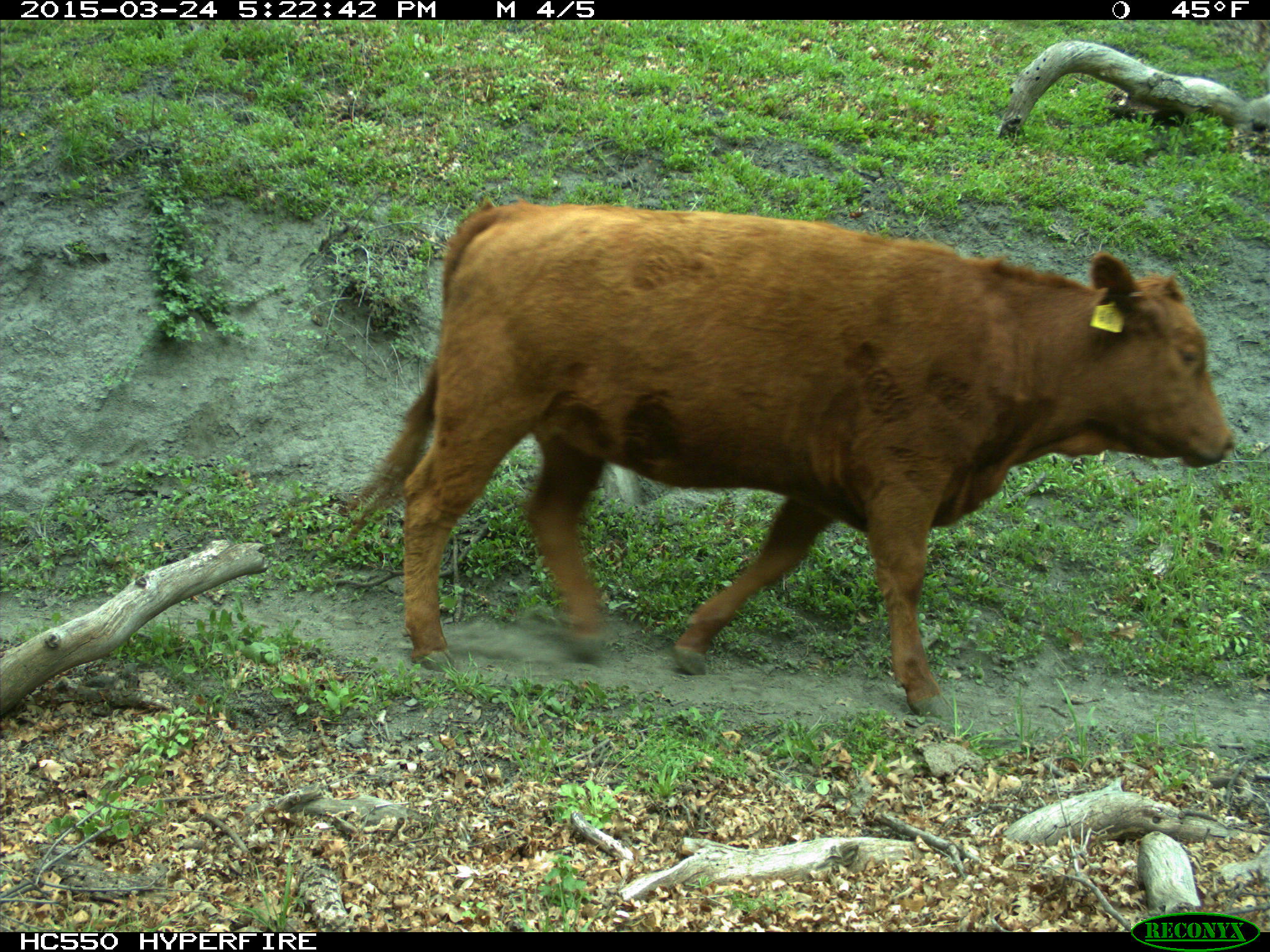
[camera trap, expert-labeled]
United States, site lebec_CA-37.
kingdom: Animalia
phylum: Chordata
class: Mammalia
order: Artiodactyla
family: Bovidae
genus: Bos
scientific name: Bos taurus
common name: domestic cow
Bos taurus (domestic cow).